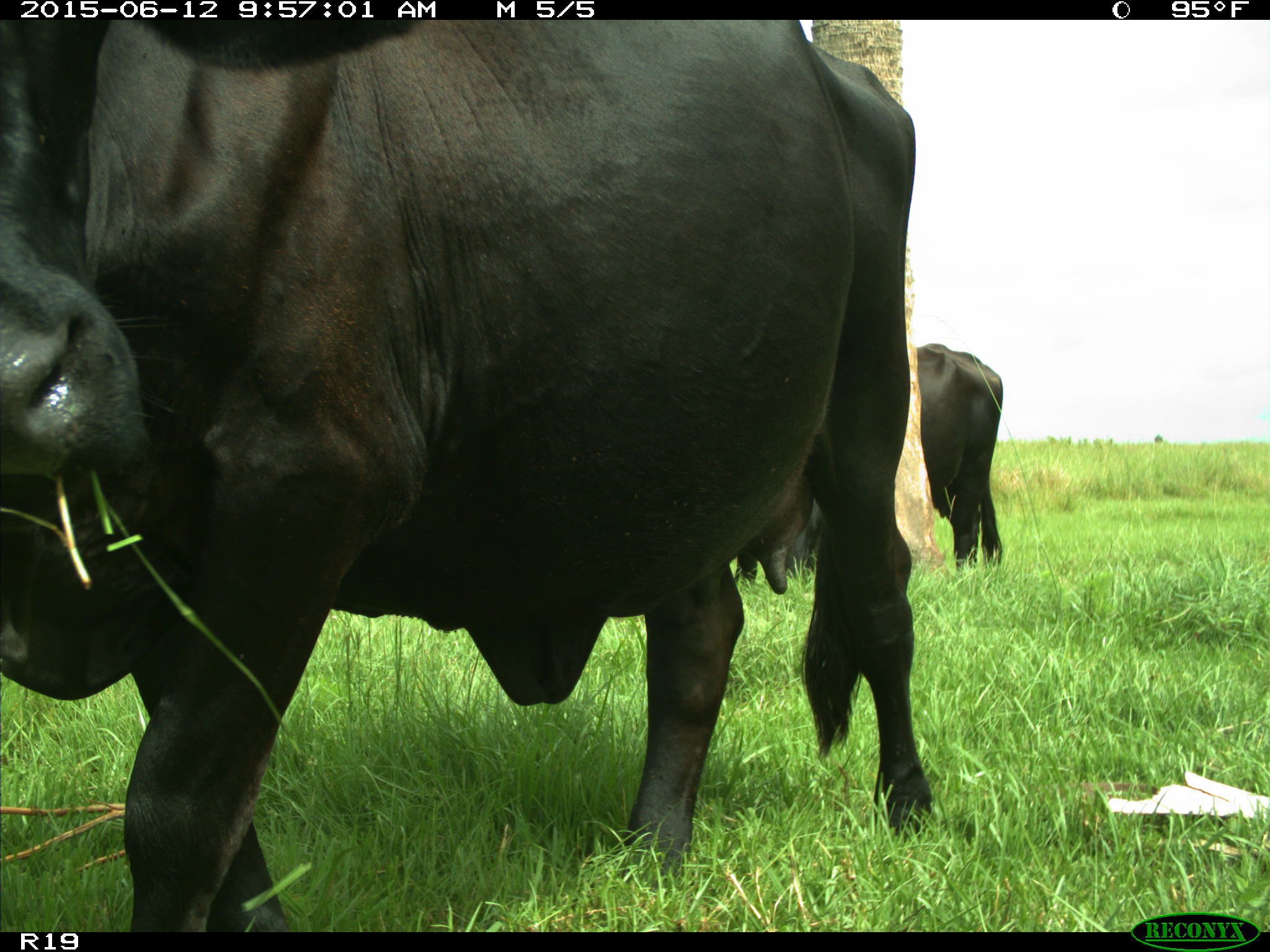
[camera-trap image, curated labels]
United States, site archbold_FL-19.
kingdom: Animalia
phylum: Chordata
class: Mammalia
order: Artiodactyla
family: Bovidae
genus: Bos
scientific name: Bos taurus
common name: domestic cow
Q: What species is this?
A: Bos taurus (domestic cow).